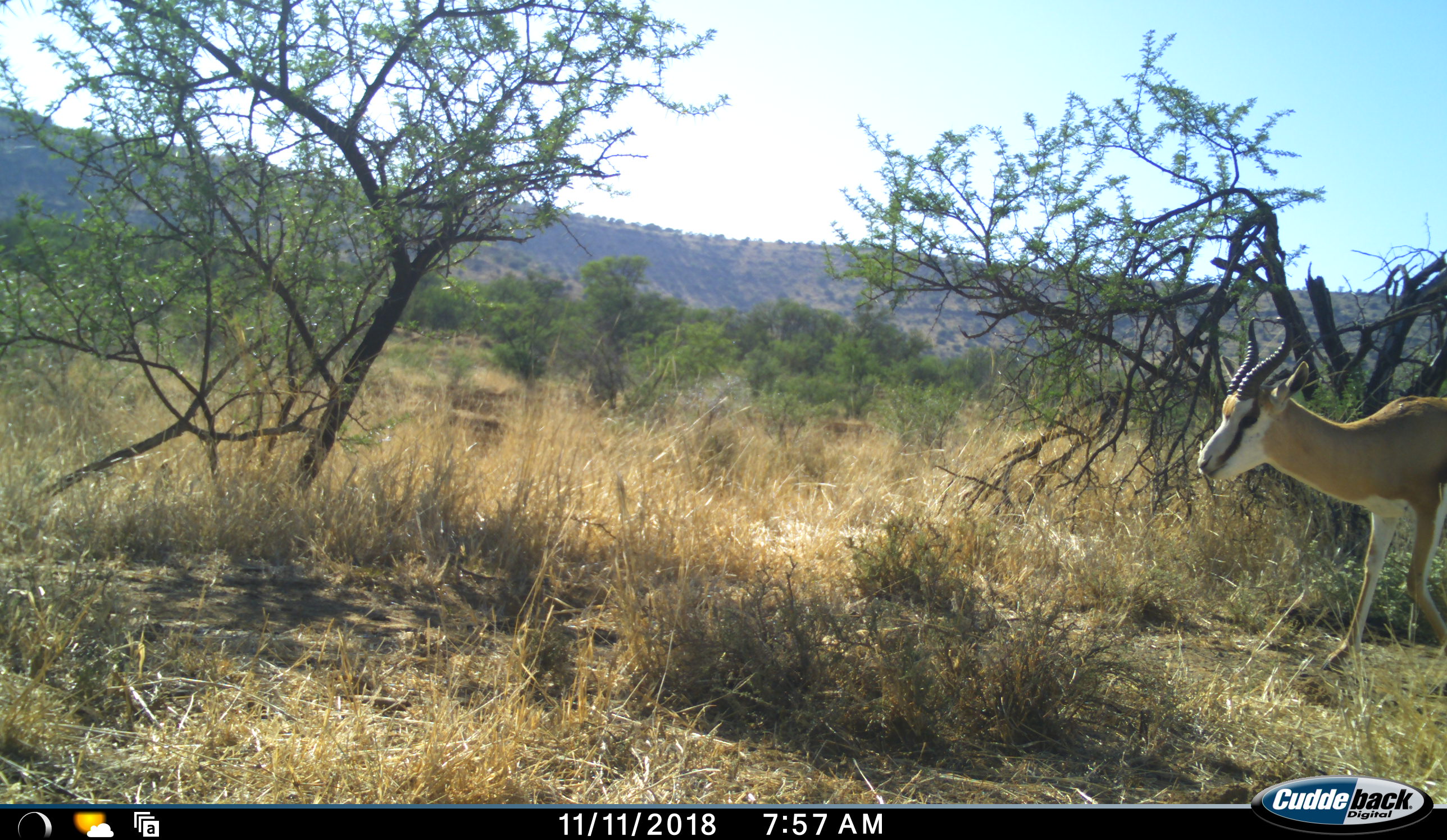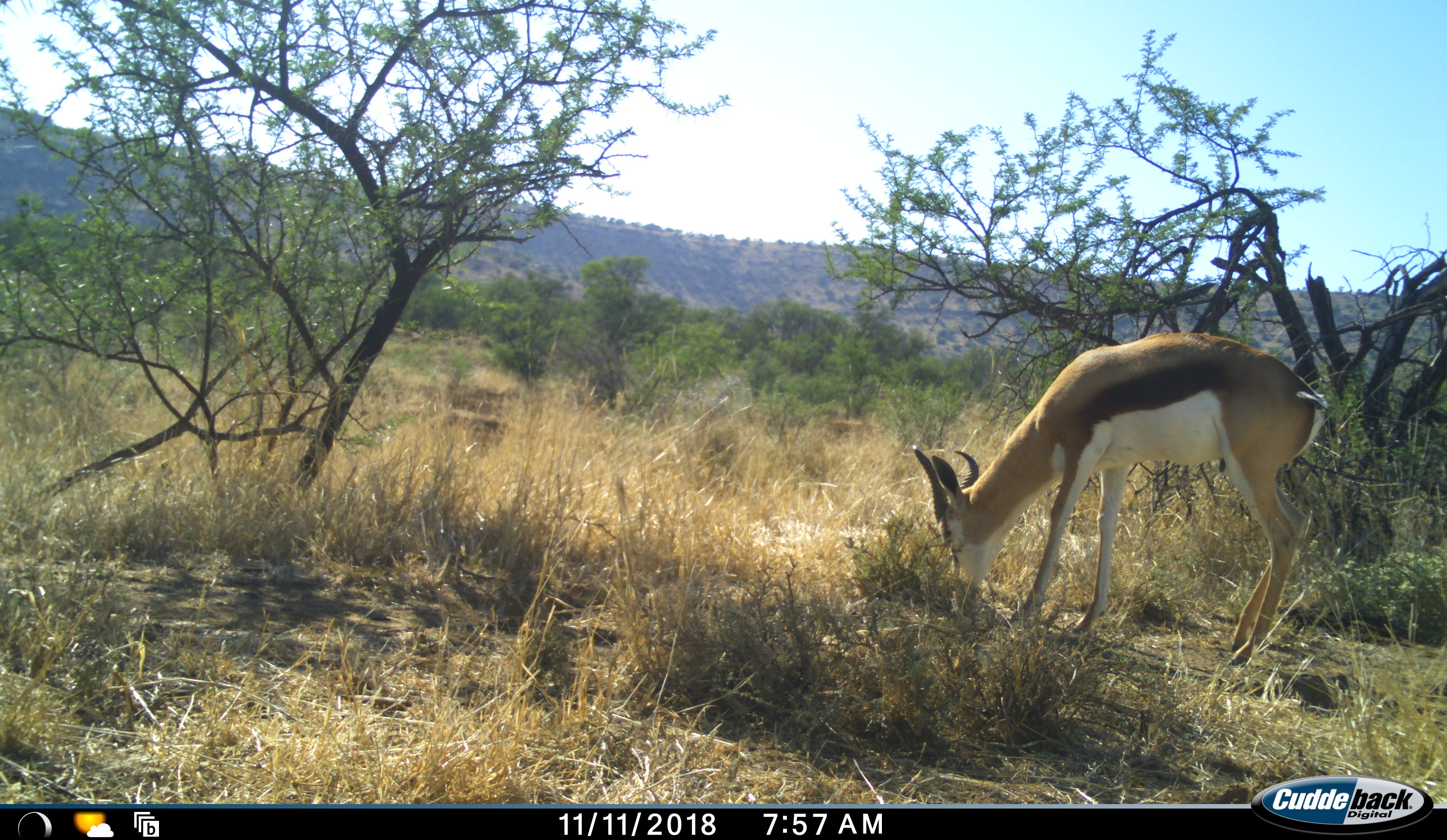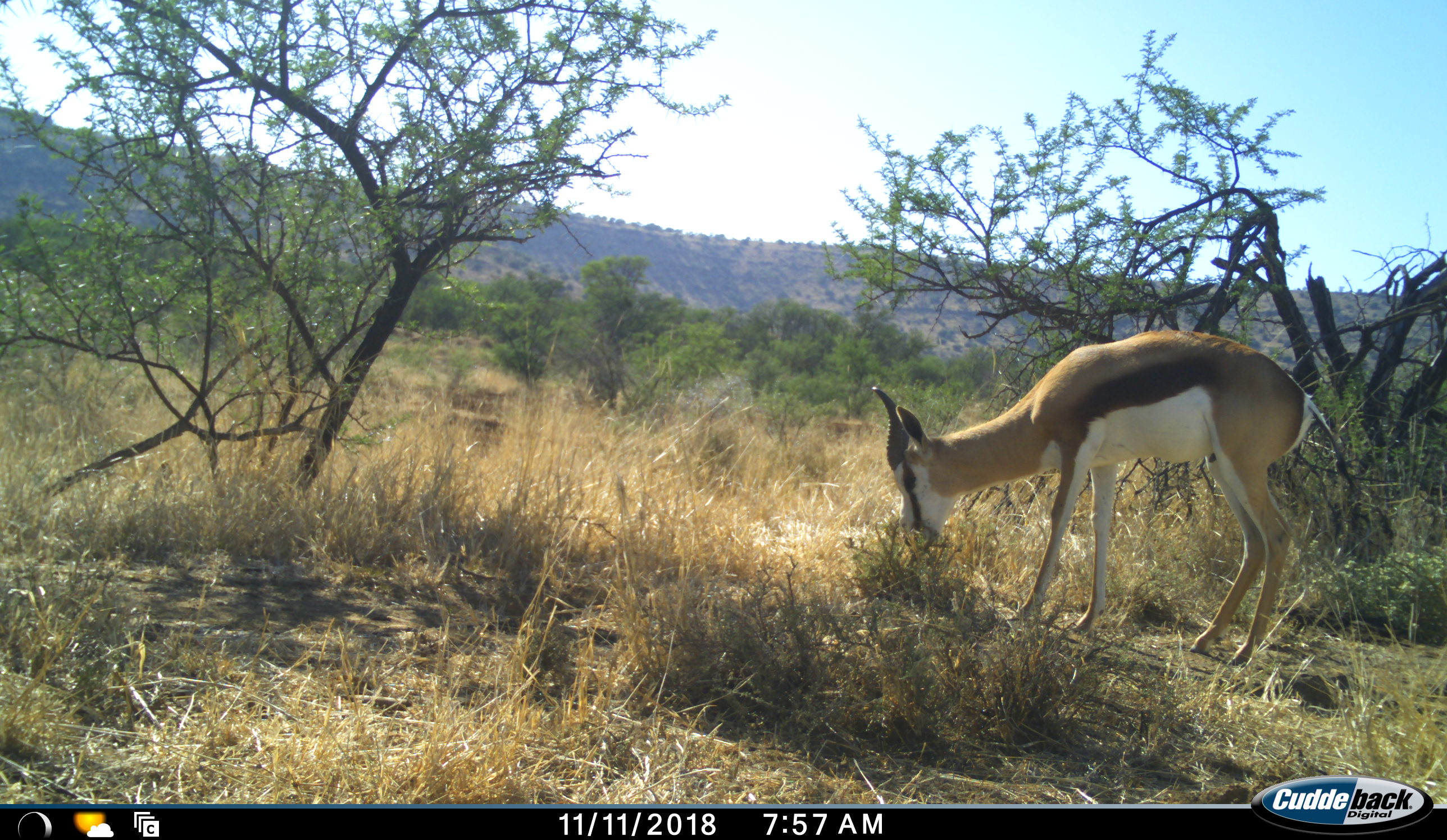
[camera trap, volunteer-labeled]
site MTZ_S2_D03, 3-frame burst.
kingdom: Animalia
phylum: Chordata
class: Mammalia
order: Artiodactyla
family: Bovidae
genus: Antidorcas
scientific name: Antidorcas marsupialis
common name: springbok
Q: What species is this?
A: Springbok (Antidorcas marsupialis).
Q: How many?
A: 1.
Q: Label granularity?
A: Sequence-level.